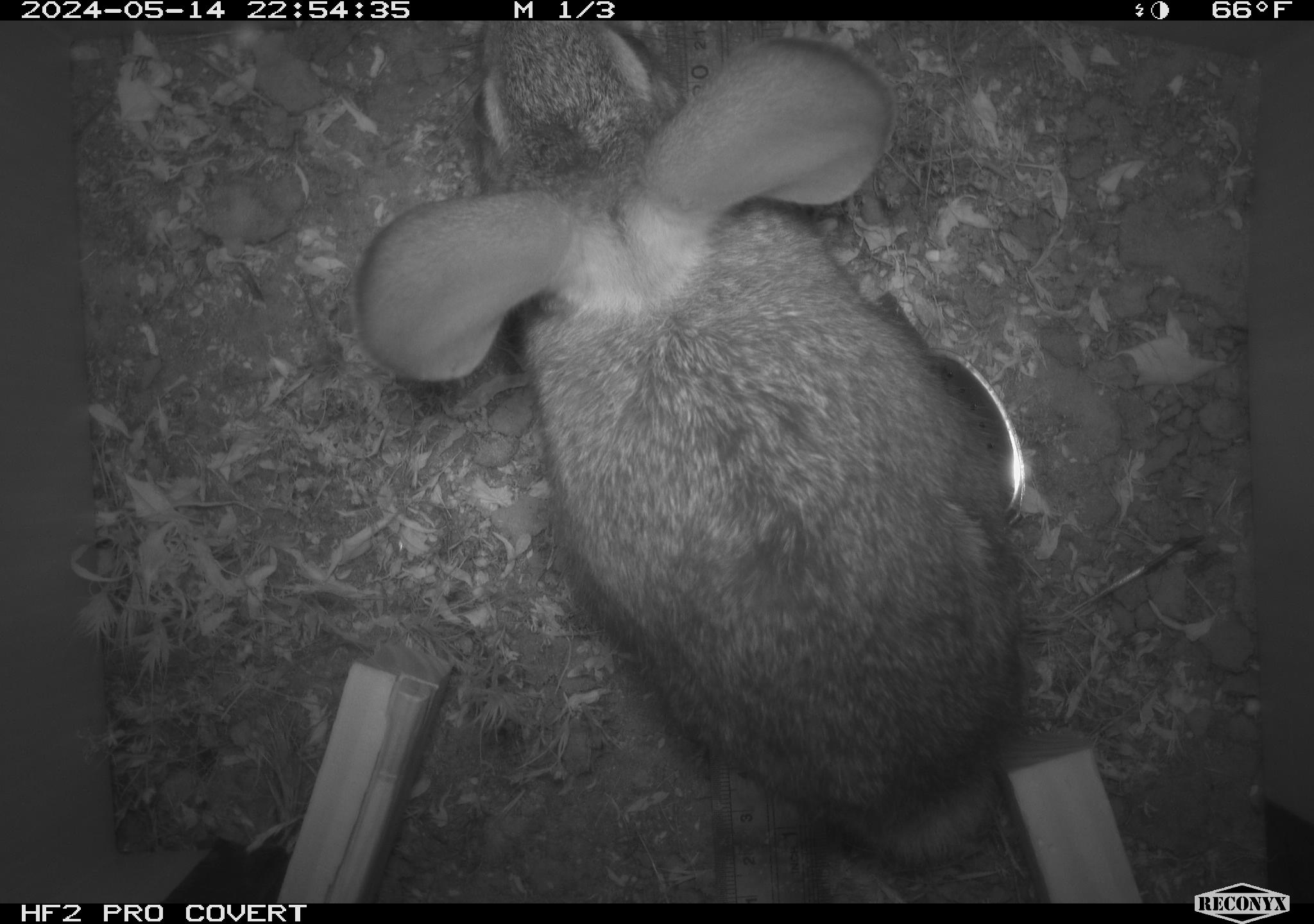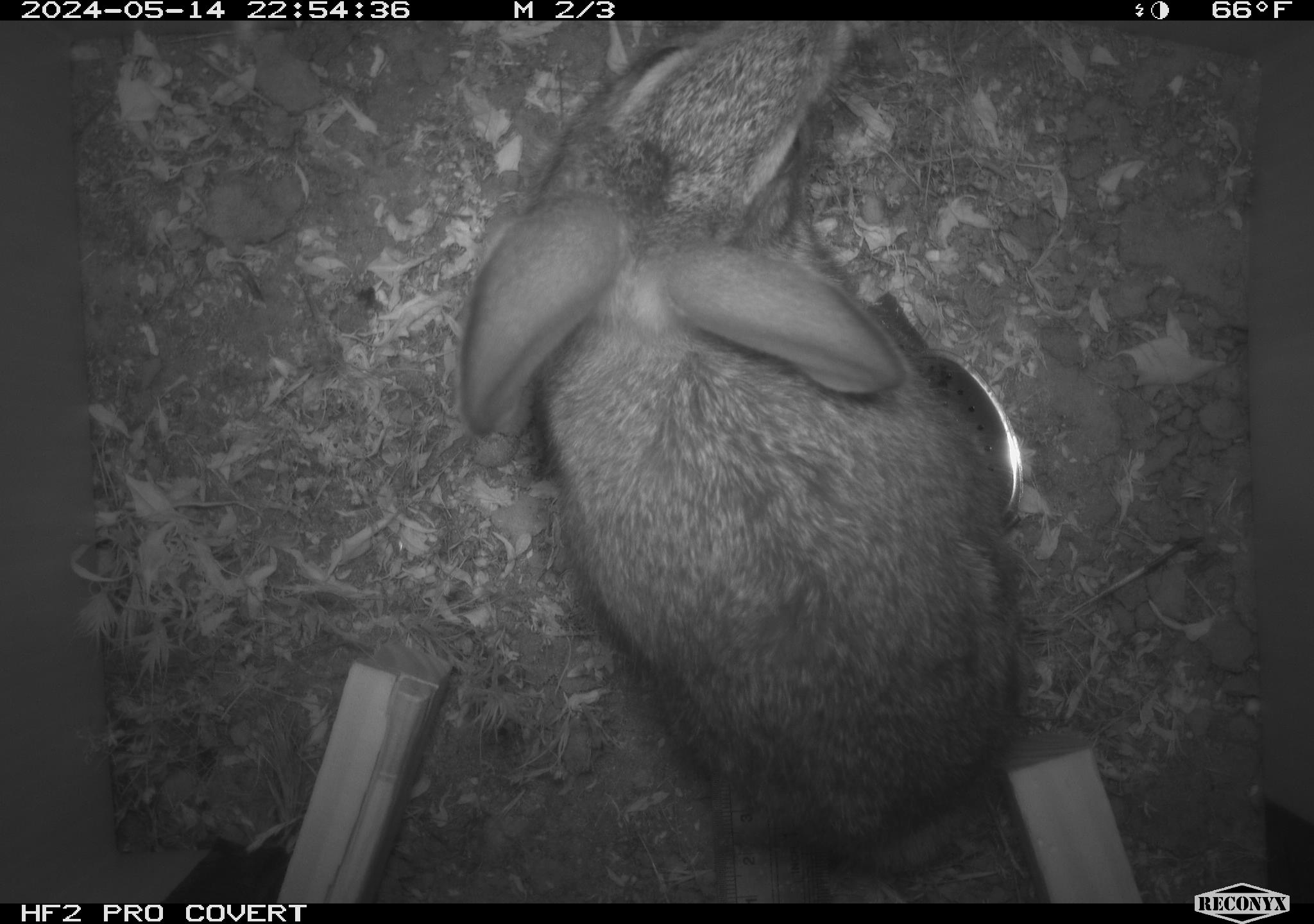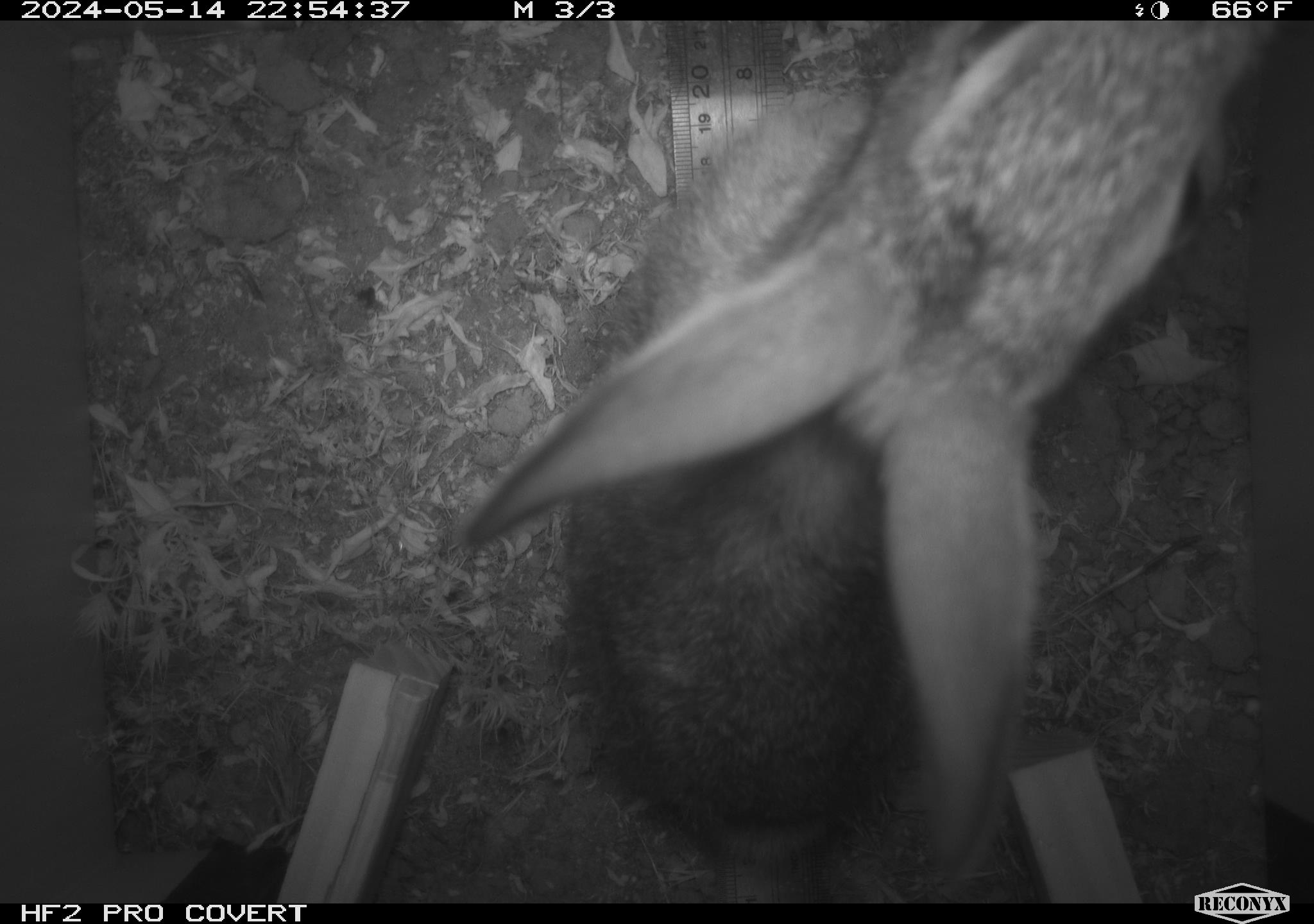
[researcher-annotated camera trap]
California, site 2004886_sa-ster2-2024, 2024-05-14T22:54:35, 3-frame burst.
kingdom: Animalia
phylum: Chordata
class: Mammalia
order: Lagomorpha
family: Leporidae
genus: Sylvilagus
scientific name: Sylvilagus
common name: cottontail rabbits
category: sylvilagus species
Sylvilagus species (cottontail rabbits) (Sylvilagus).